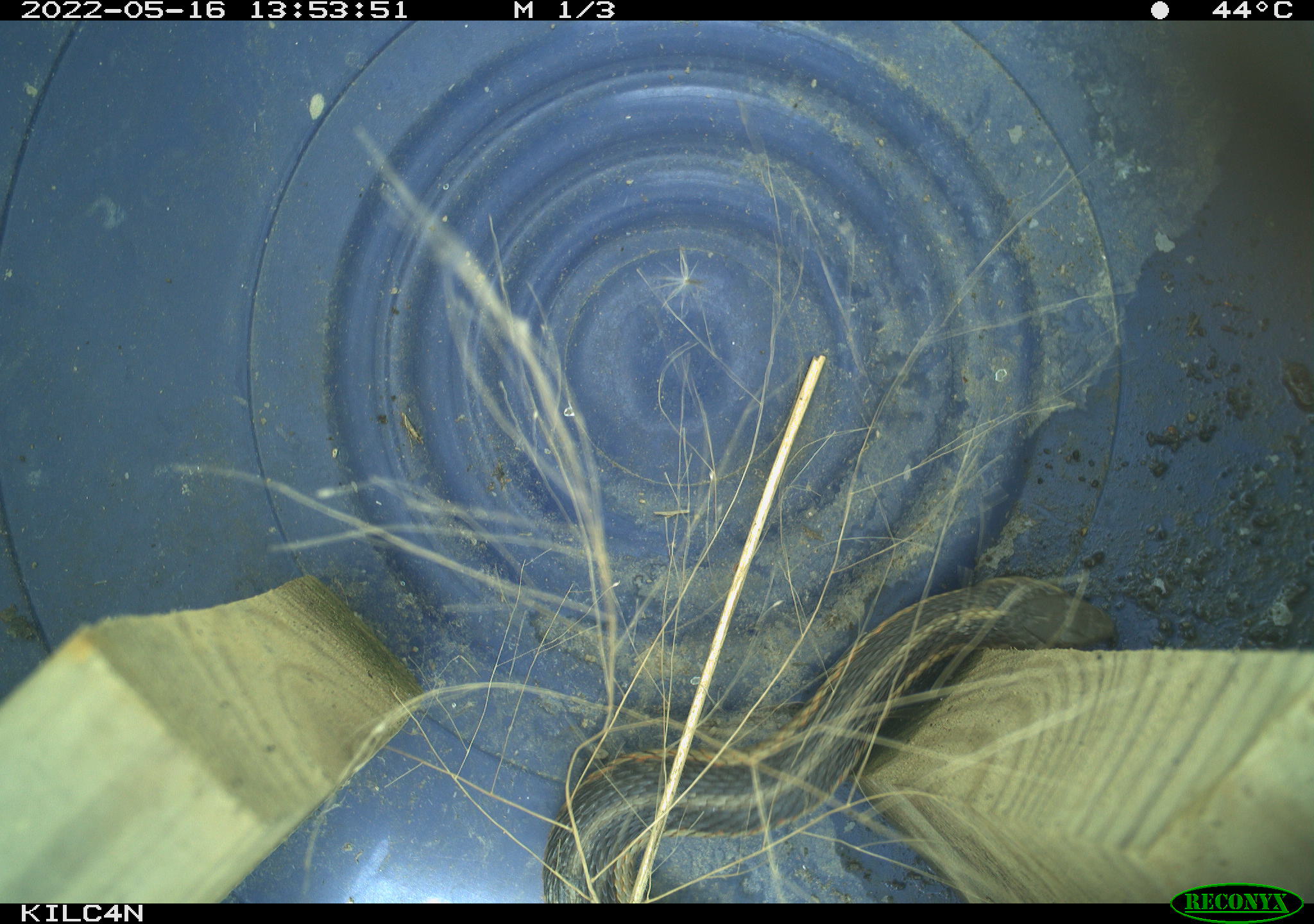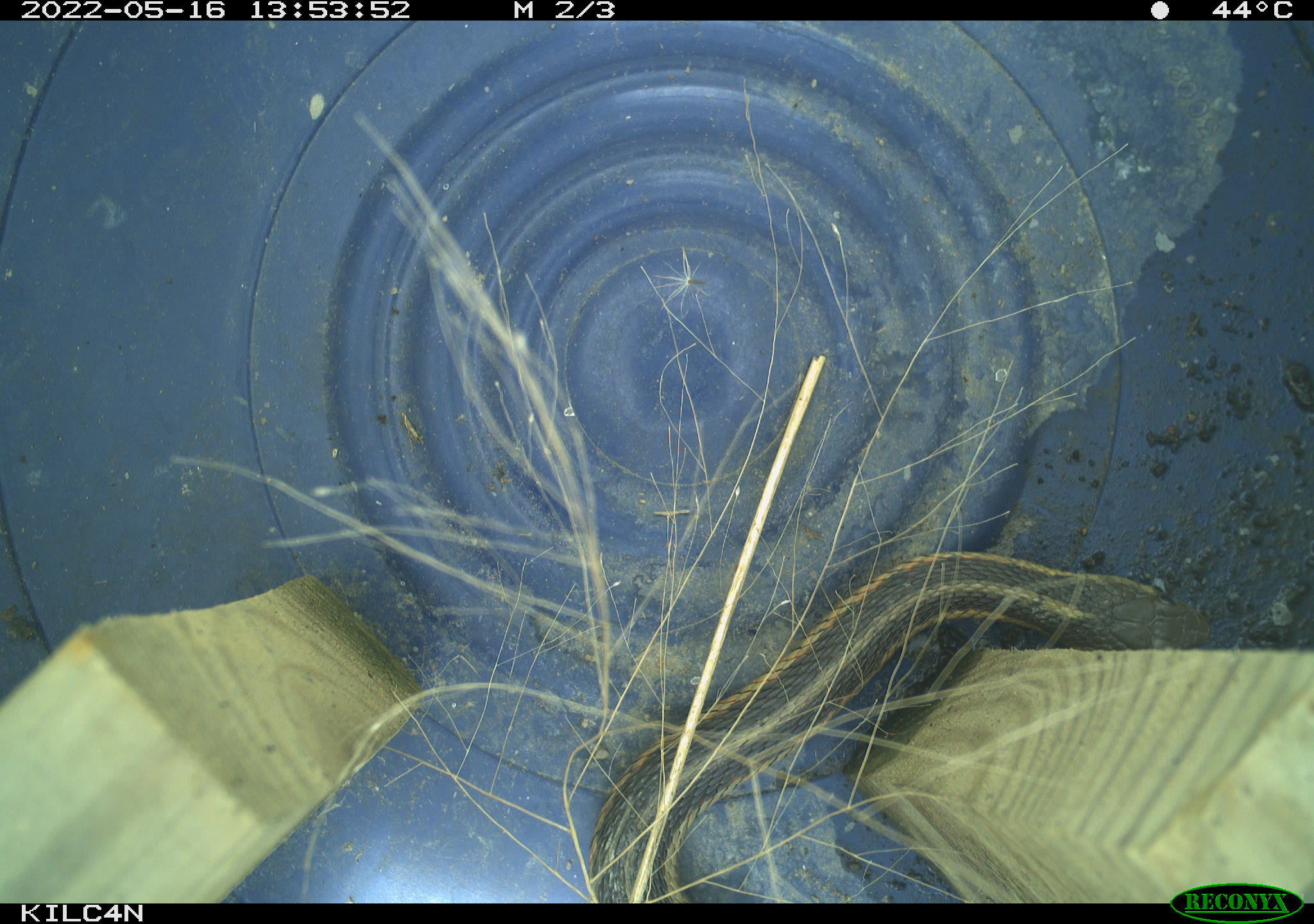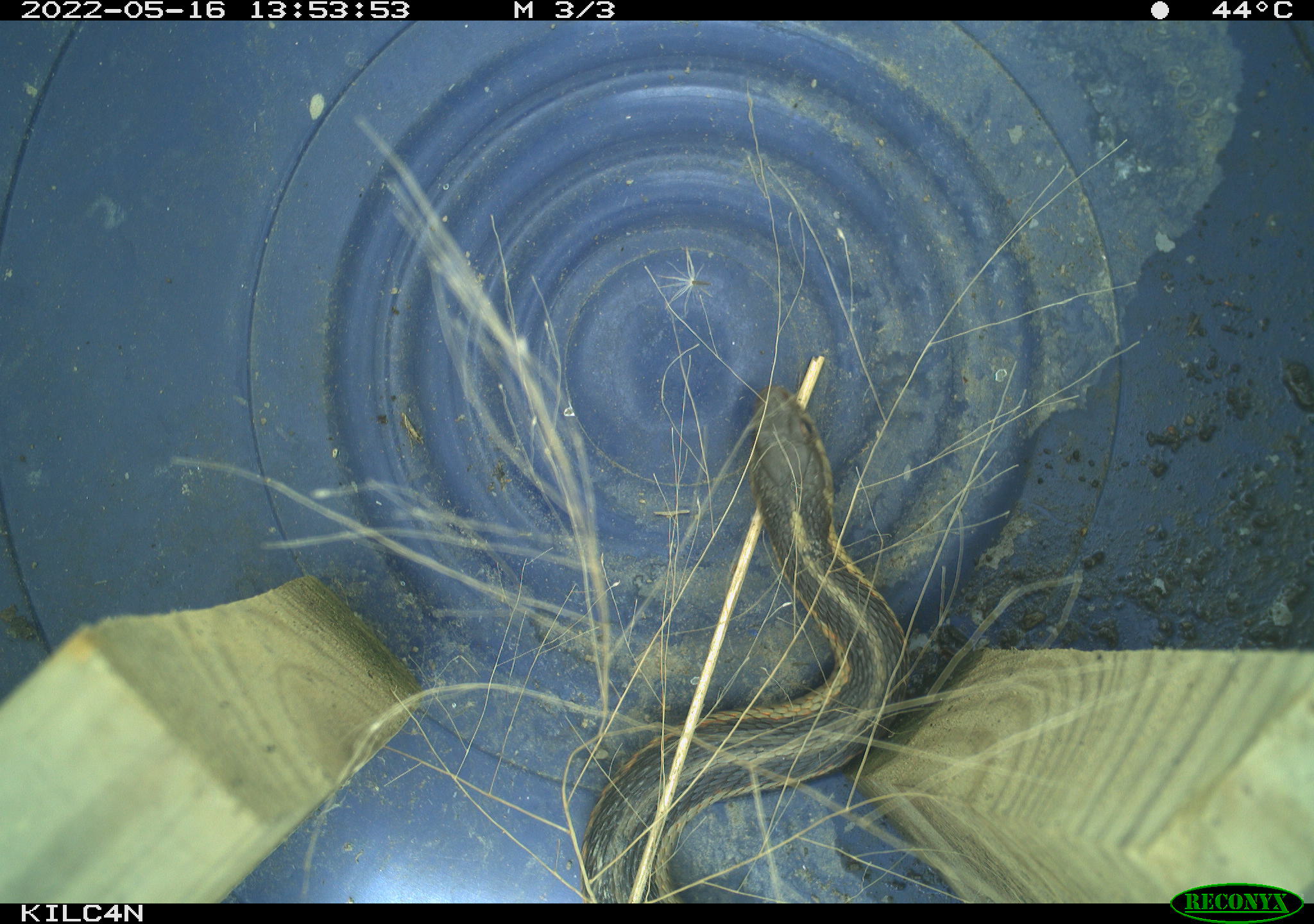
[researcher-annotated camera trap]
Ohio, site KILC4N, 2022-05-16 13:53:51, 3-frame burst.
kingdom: Animalia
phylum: Chordata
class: Reptilia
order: Squamata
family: Colubridae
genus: Thamnophis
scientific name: Thamnophis sirtalis sirtalis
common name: eastern gartersnake